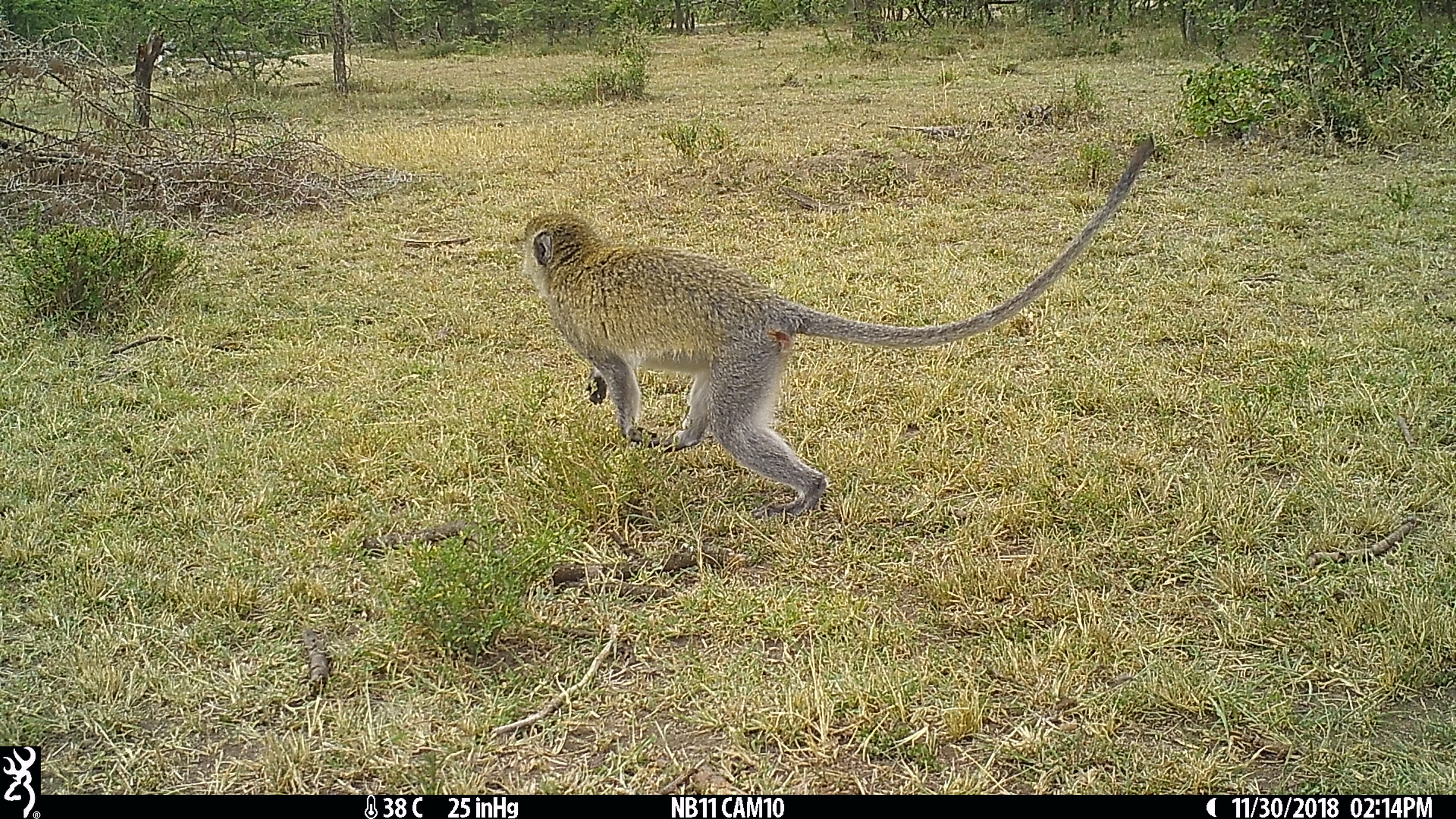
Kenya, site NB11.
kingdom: Animalia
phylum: Chordata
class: Mammalia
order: Primates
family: Cercopithecidae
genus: Chlorocebus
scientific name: Chlorocebus pygerythrus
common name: vervet monkey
Vervet monkey (Chlorocebus pygerythrus).